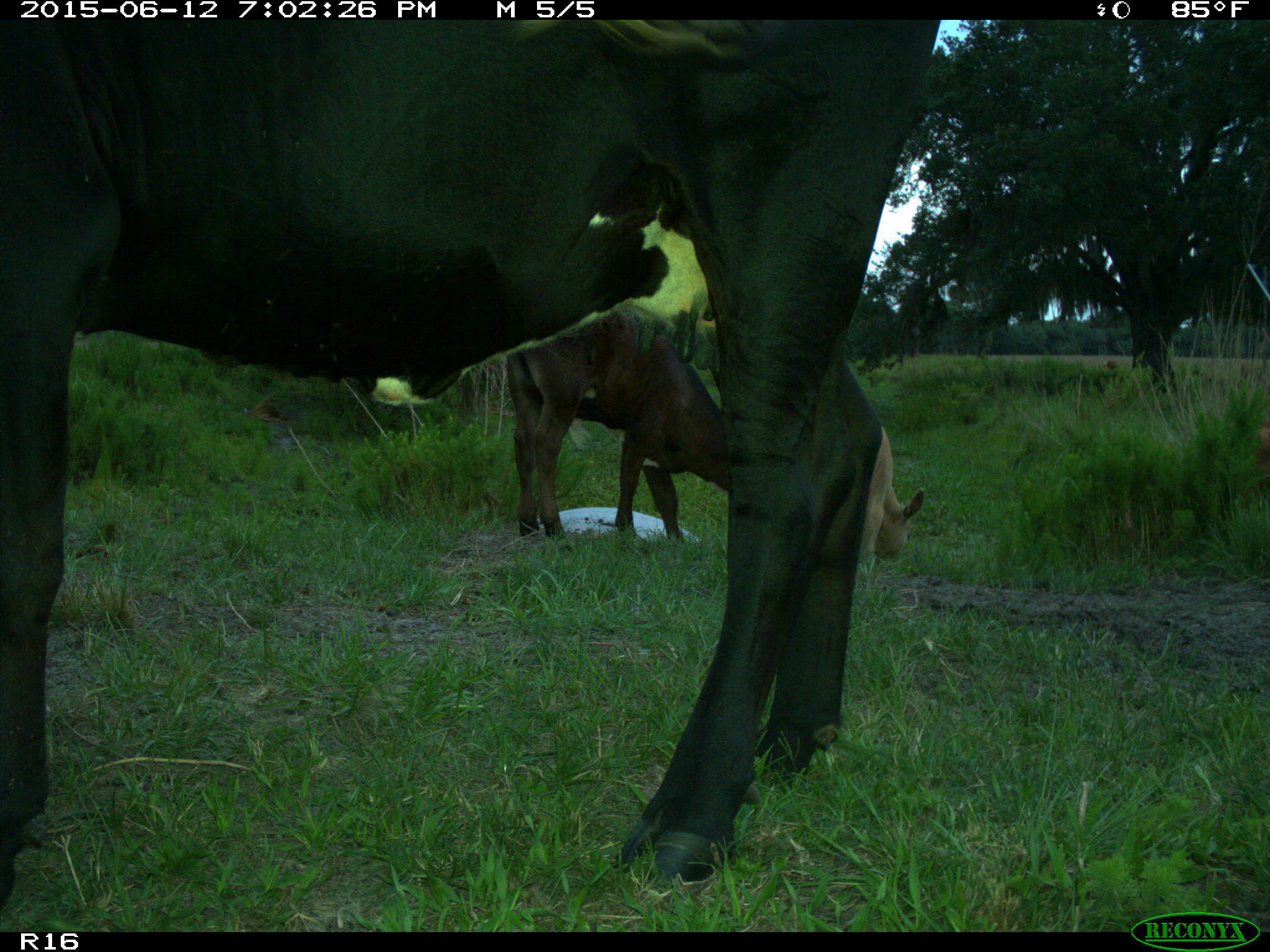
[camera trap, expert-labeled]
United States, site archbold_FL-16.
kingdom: Animalia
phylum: Chordata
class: Mammalia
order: Artiodactyla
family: Bovidae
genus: Bos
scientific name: Bos taurus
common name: domestic cow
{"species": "Bos taurus (domestic cow)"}